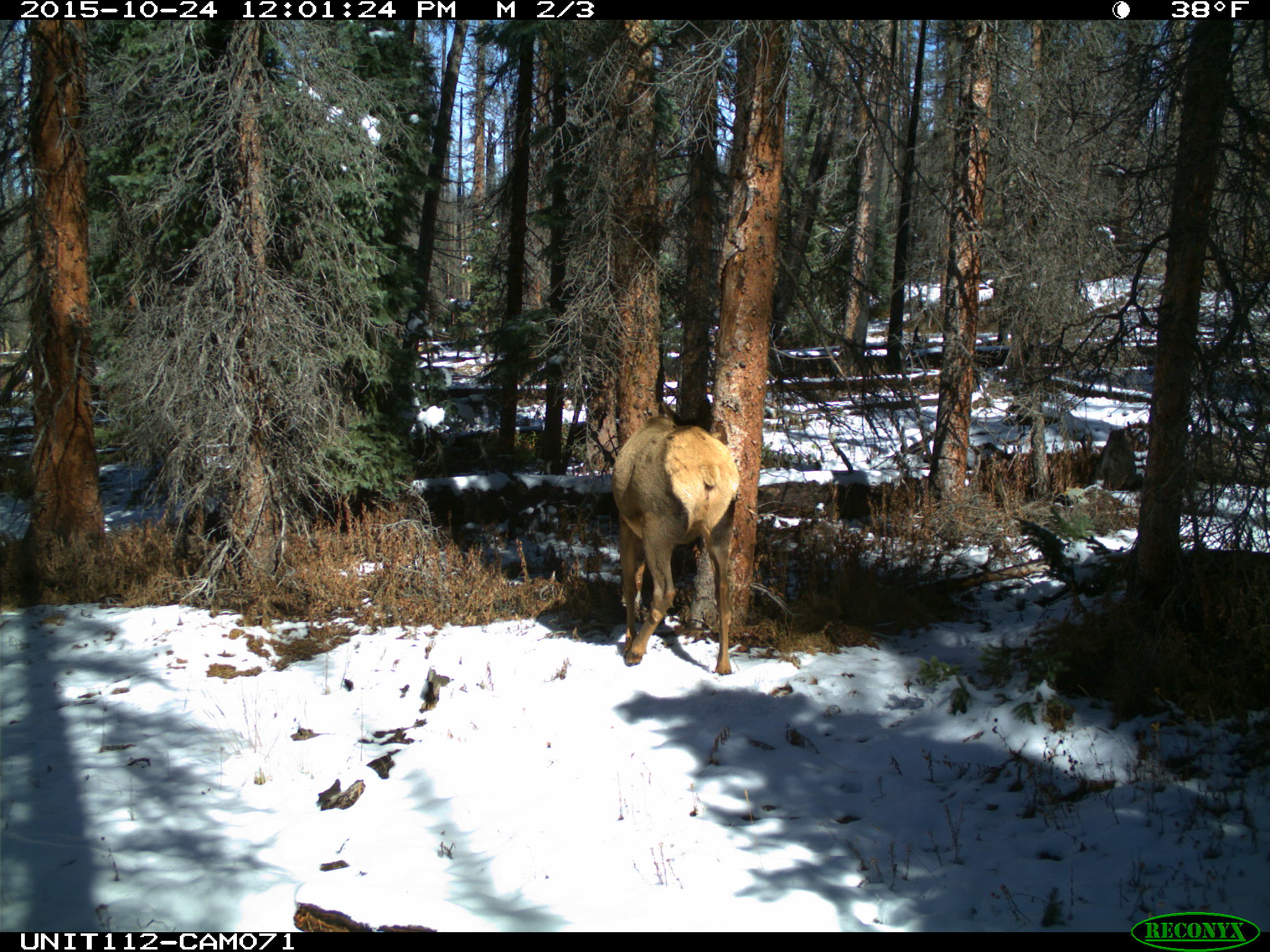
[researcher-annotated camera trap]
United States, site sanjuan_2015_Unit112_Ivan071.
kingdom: Animalia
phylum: Chordata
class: Mammalia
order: Artiodactyla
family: Cervidae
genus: Cervus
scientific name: Cervus elaphus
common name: red deer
Cervus elaphus (red deer).